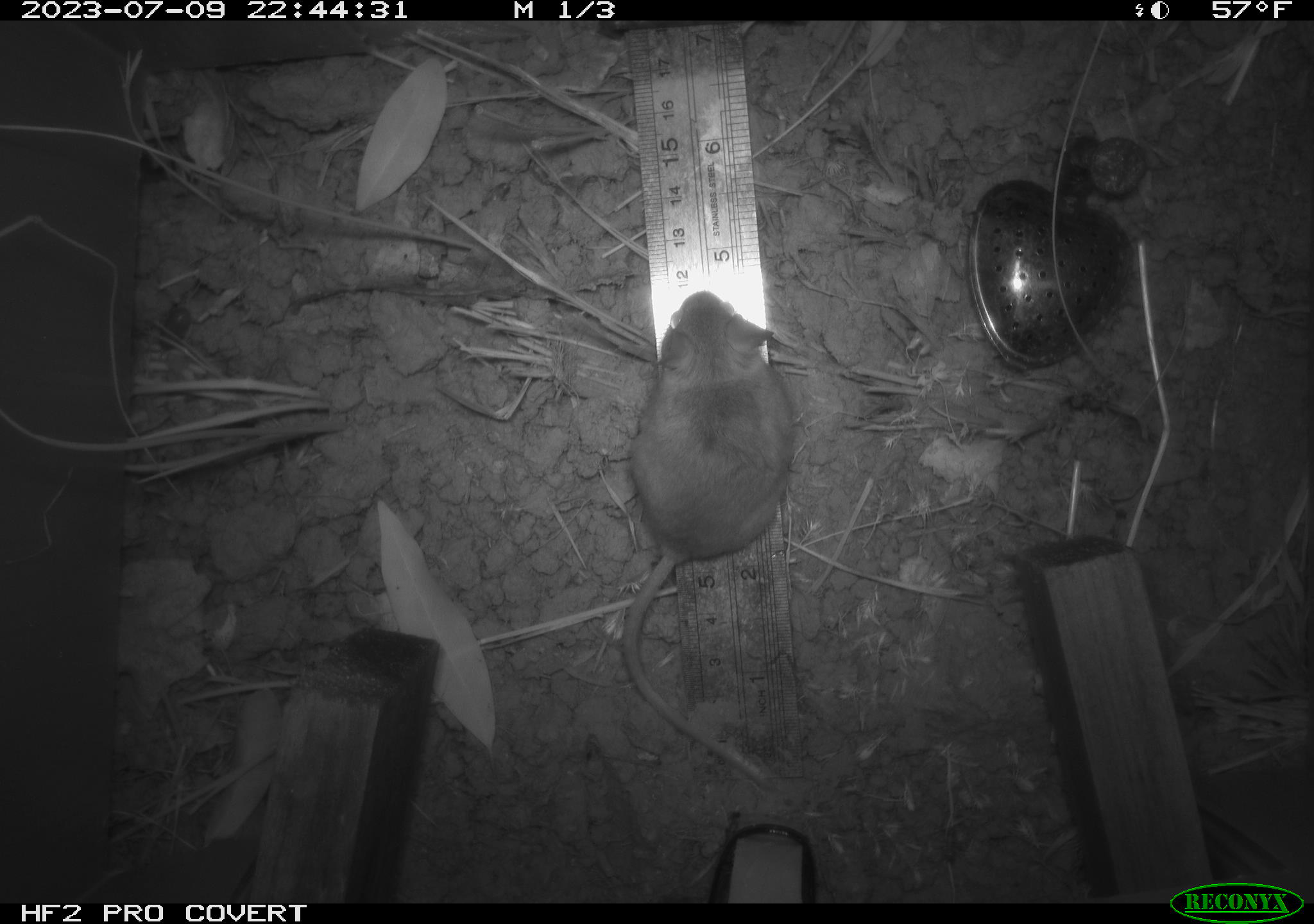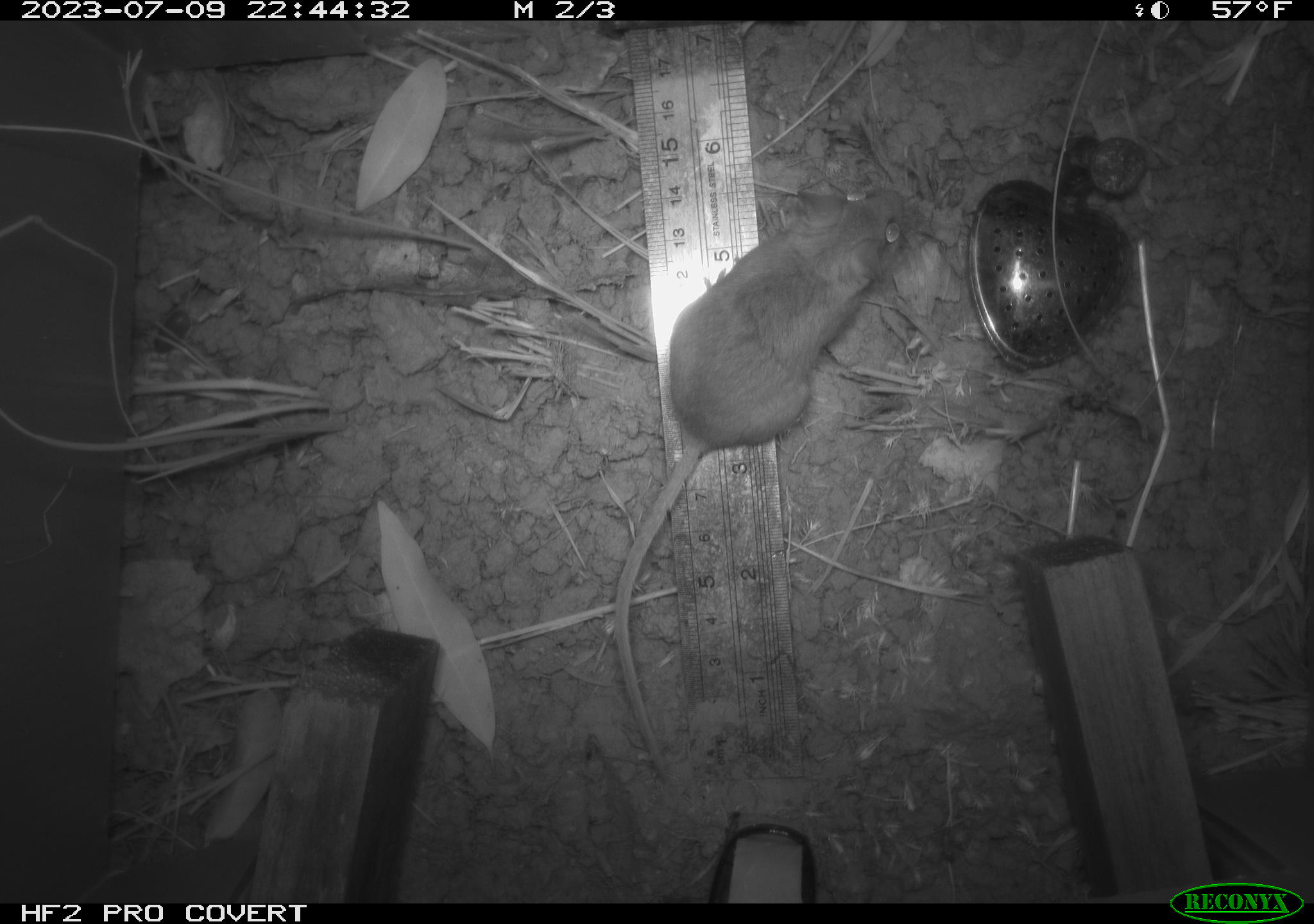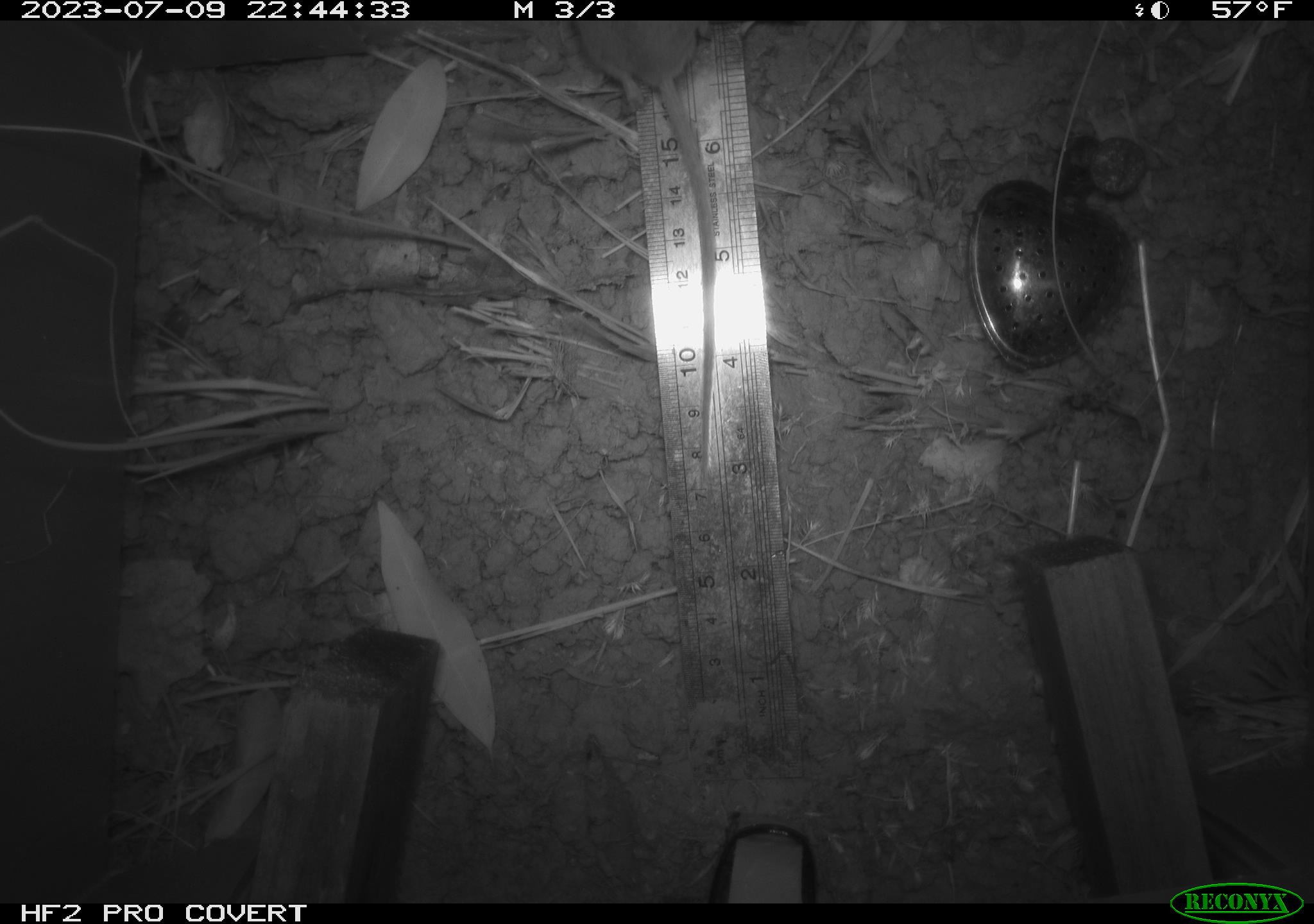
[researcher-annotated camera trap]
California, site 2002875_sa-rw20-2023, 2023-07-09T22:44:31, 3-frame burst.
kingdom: Animalia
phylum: Chordata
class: Mammalia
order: Rodentia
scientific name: Rodentia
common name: mouse species